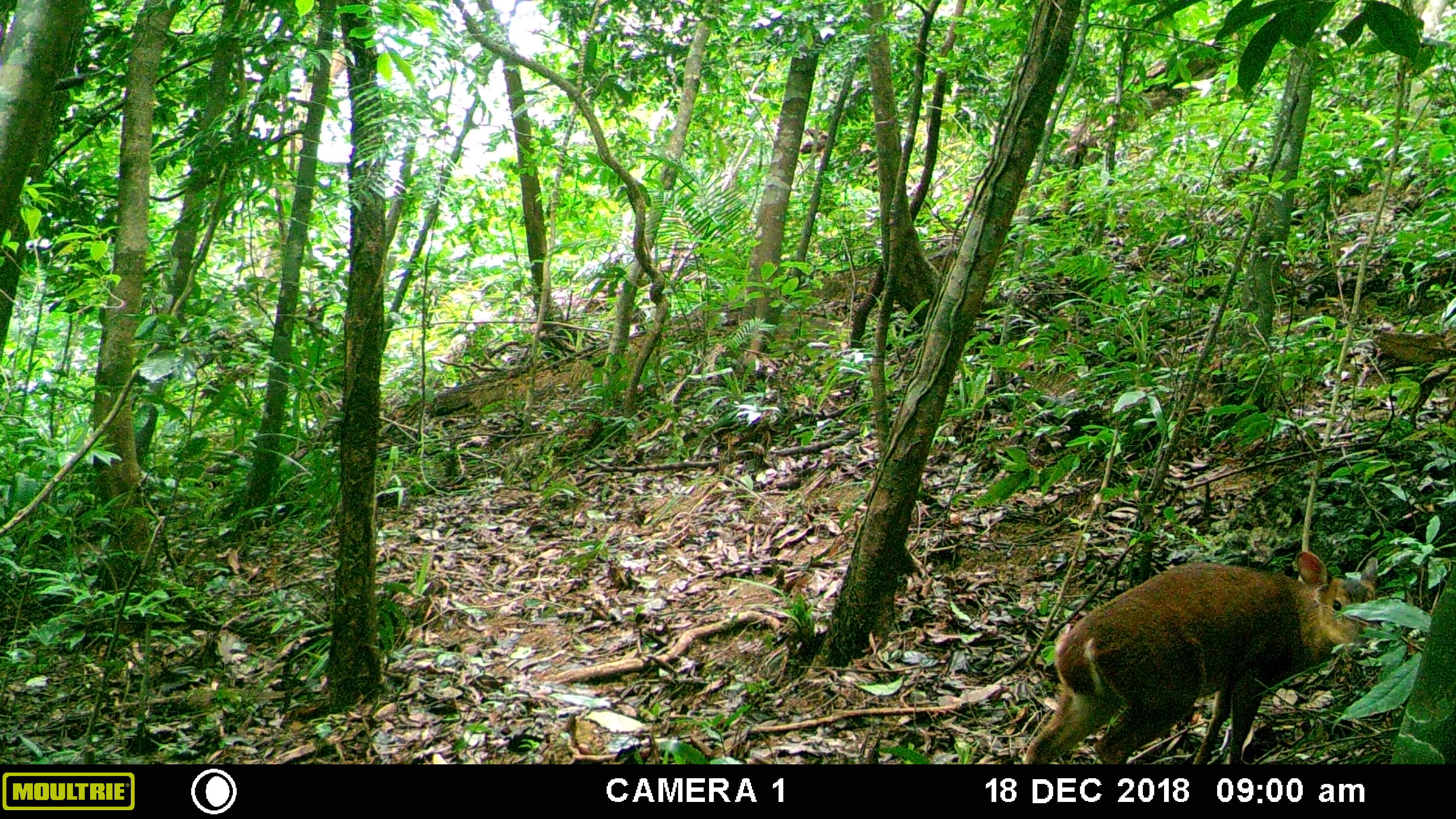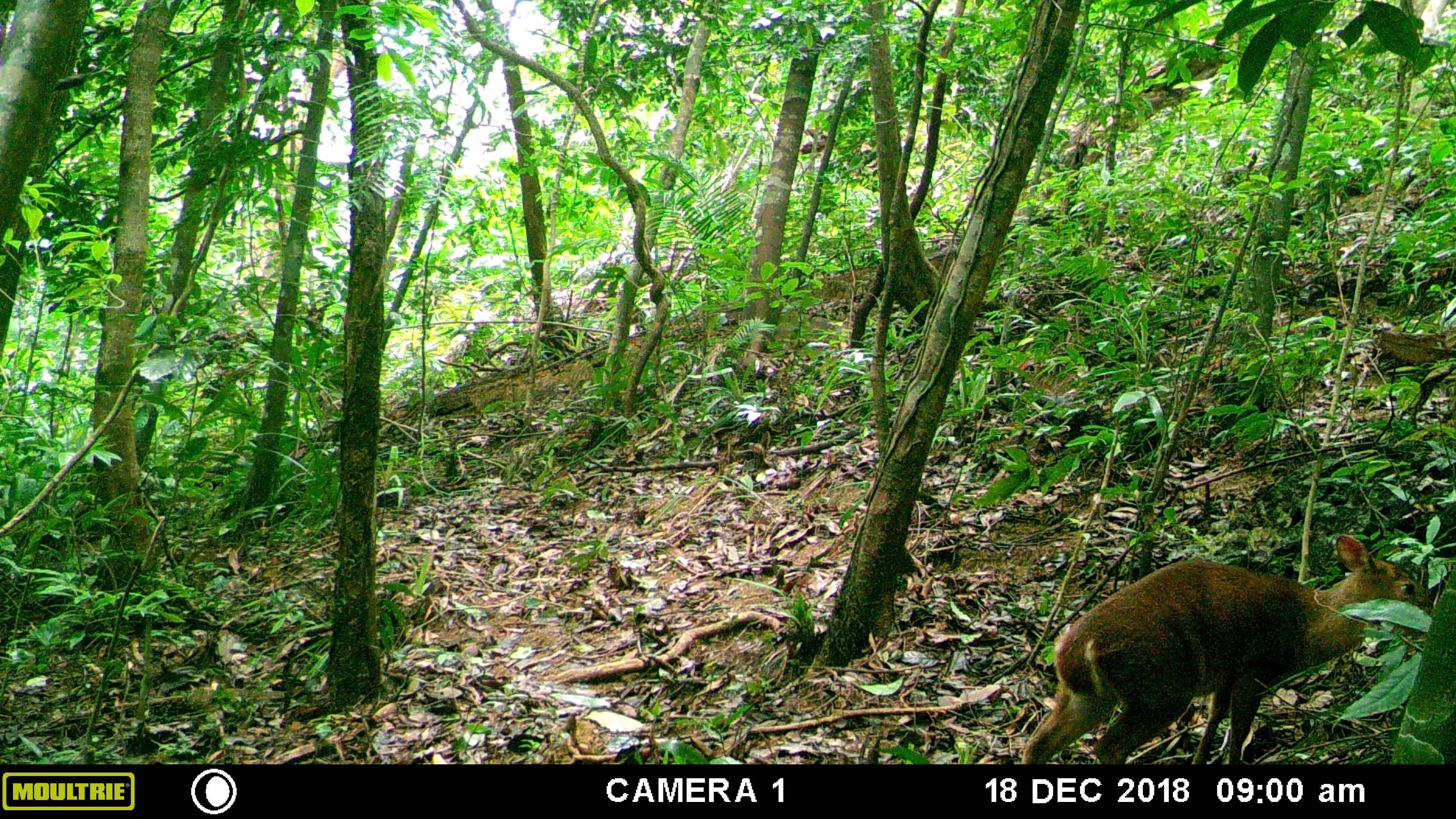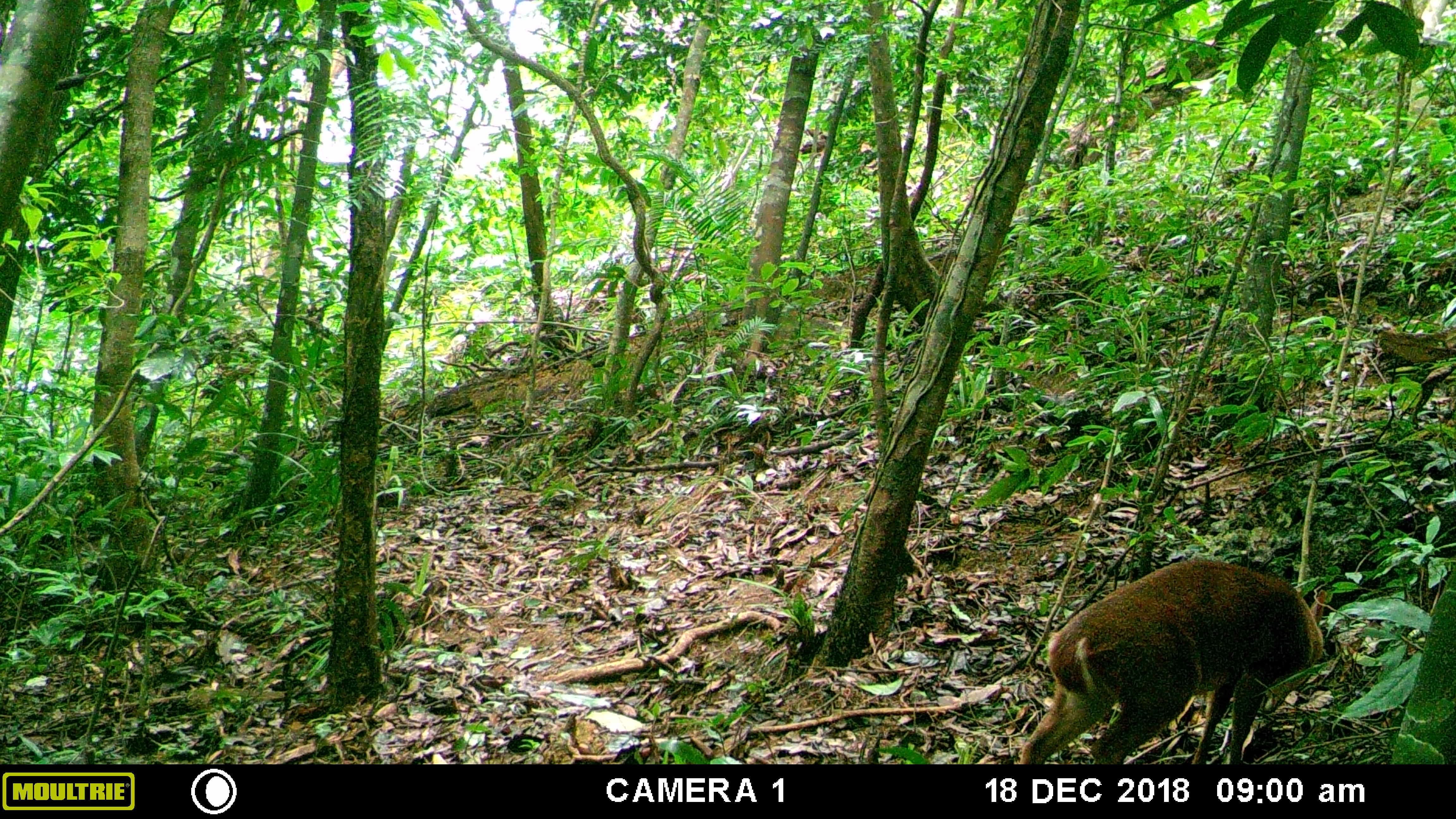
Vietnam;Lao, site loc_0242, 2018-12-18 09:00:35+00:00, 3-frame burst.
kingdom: Animalia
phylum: Chordata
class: Mammalia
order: Artiodactyla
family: Cervidae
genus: Muntiacus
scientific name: Muntiacus vuquangensis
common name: large-antlered muntjac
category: large antlered muntjac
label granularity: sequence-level